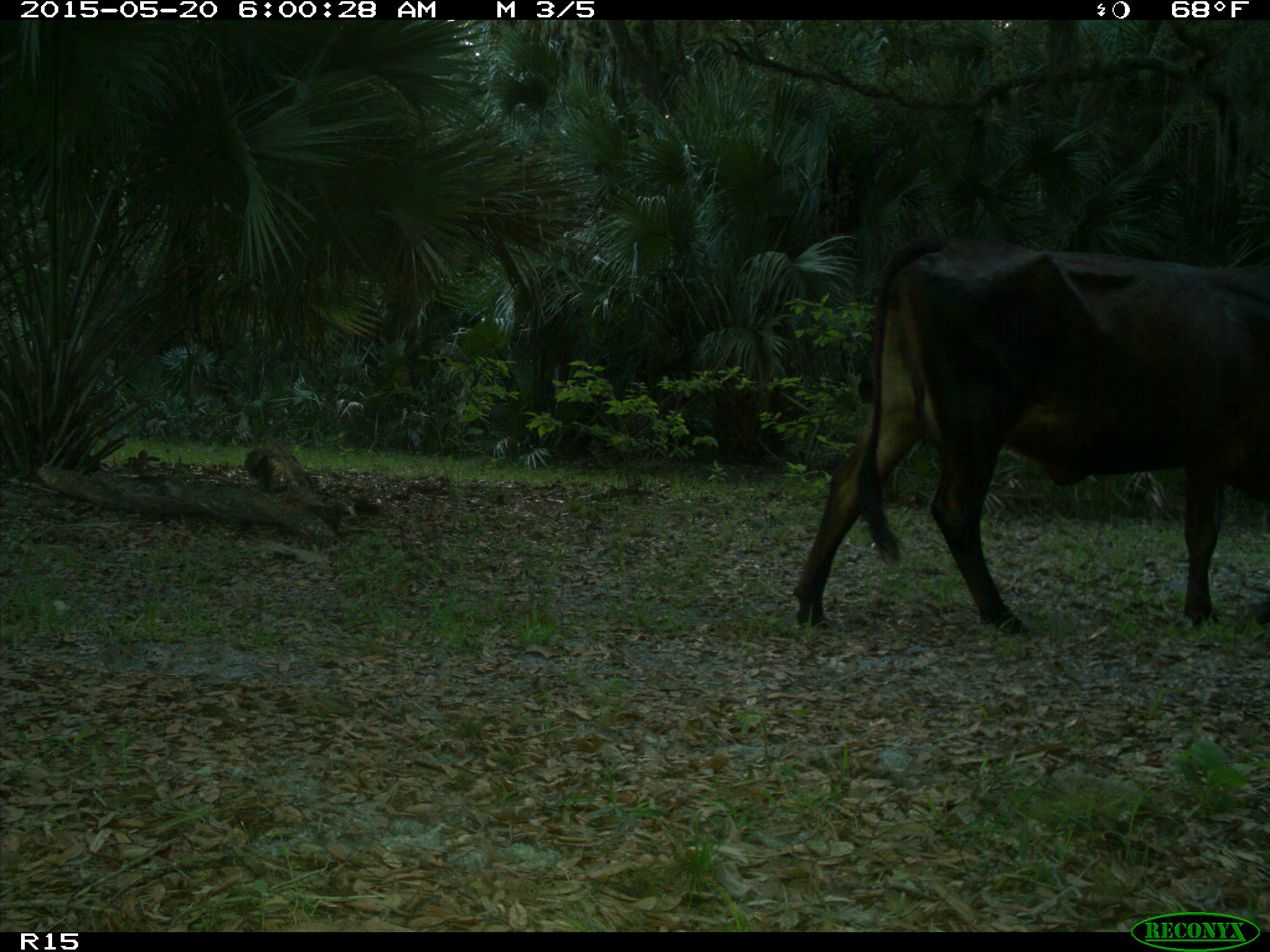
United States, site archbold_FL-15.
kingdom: Animalia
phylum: Chordata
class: Mammalia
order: Artiodactyla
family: Bovidae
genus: Bos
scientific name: Bos taurus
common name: domestic cow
Bos taurus (domestic cow).